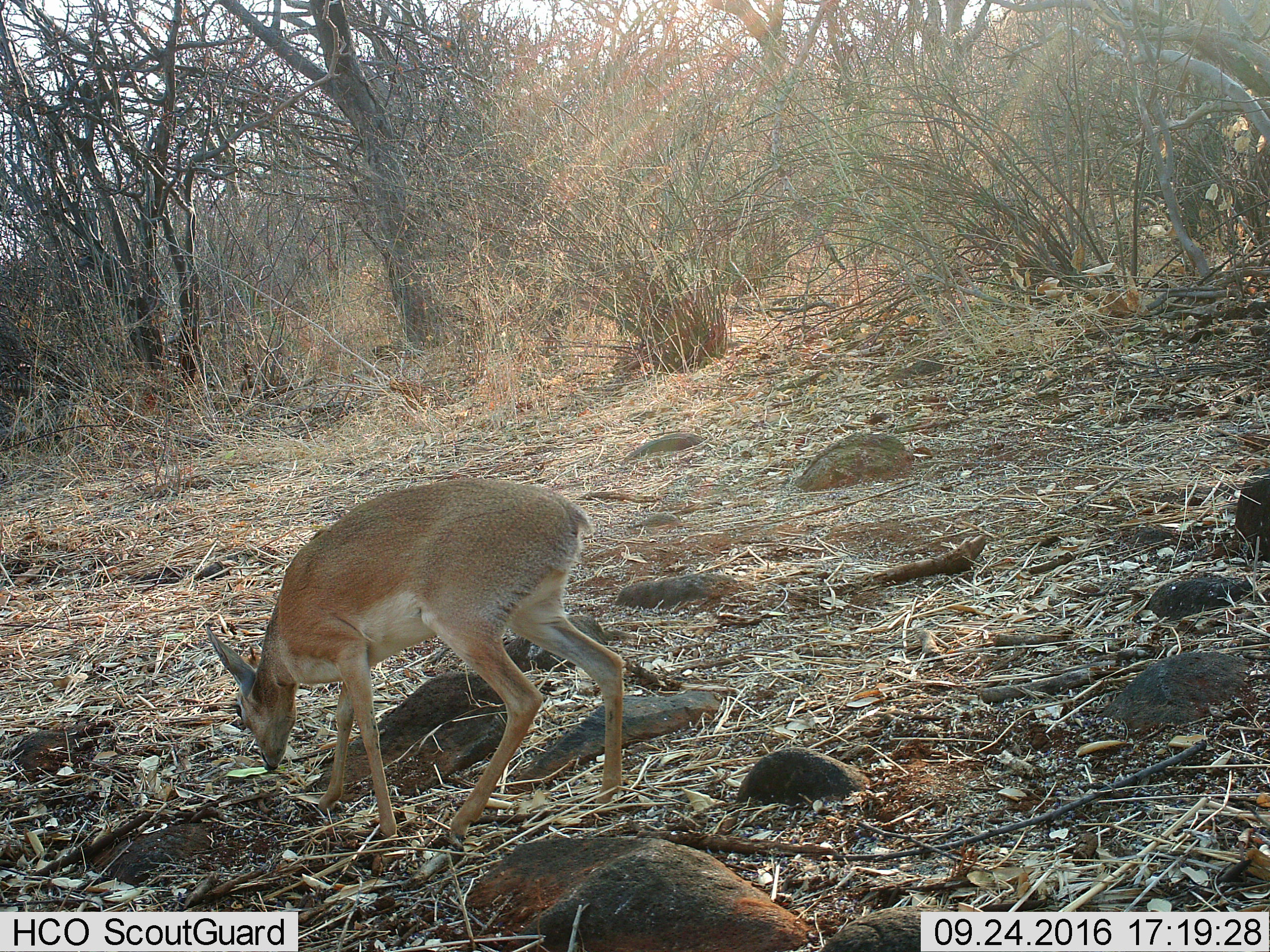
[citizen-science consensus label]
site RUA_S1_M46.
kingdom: Animalia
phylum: Chordata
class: Mammalia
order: Artiodactyla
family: Bovidae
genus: Madoqua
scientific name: Madoqua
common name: dik-dik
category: dikdik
Dikdik (dik-dik) (Madoqua), count 1. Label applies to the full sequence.